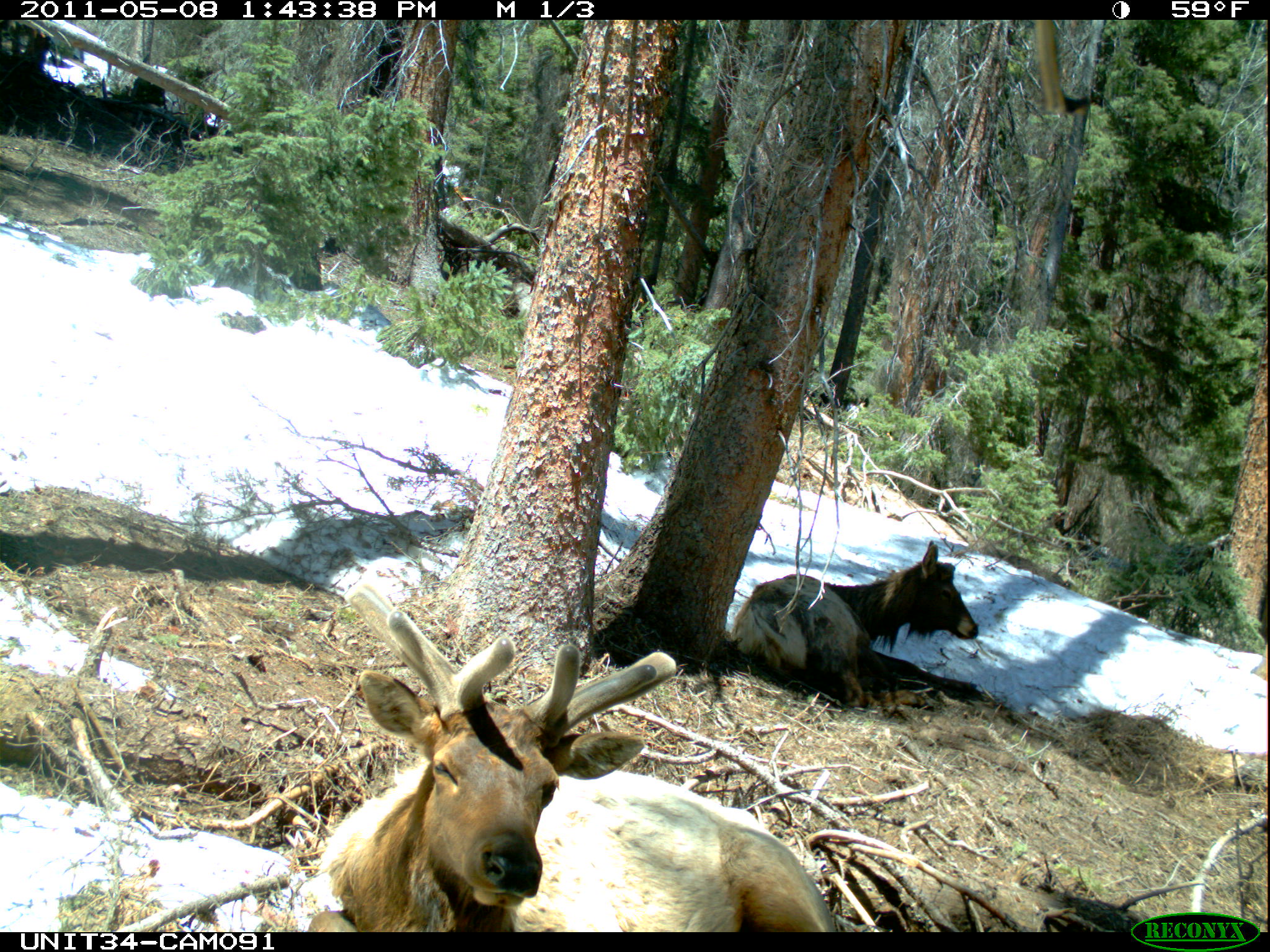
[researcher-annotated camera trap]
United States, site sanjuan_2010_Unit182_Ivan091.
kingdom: Animalia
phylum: Chordata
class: Mammalia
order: Artiodactyla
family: Cervidae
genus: Cervus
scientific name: Cervus elaphus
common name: red deer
Cervus elaphus (red deer).